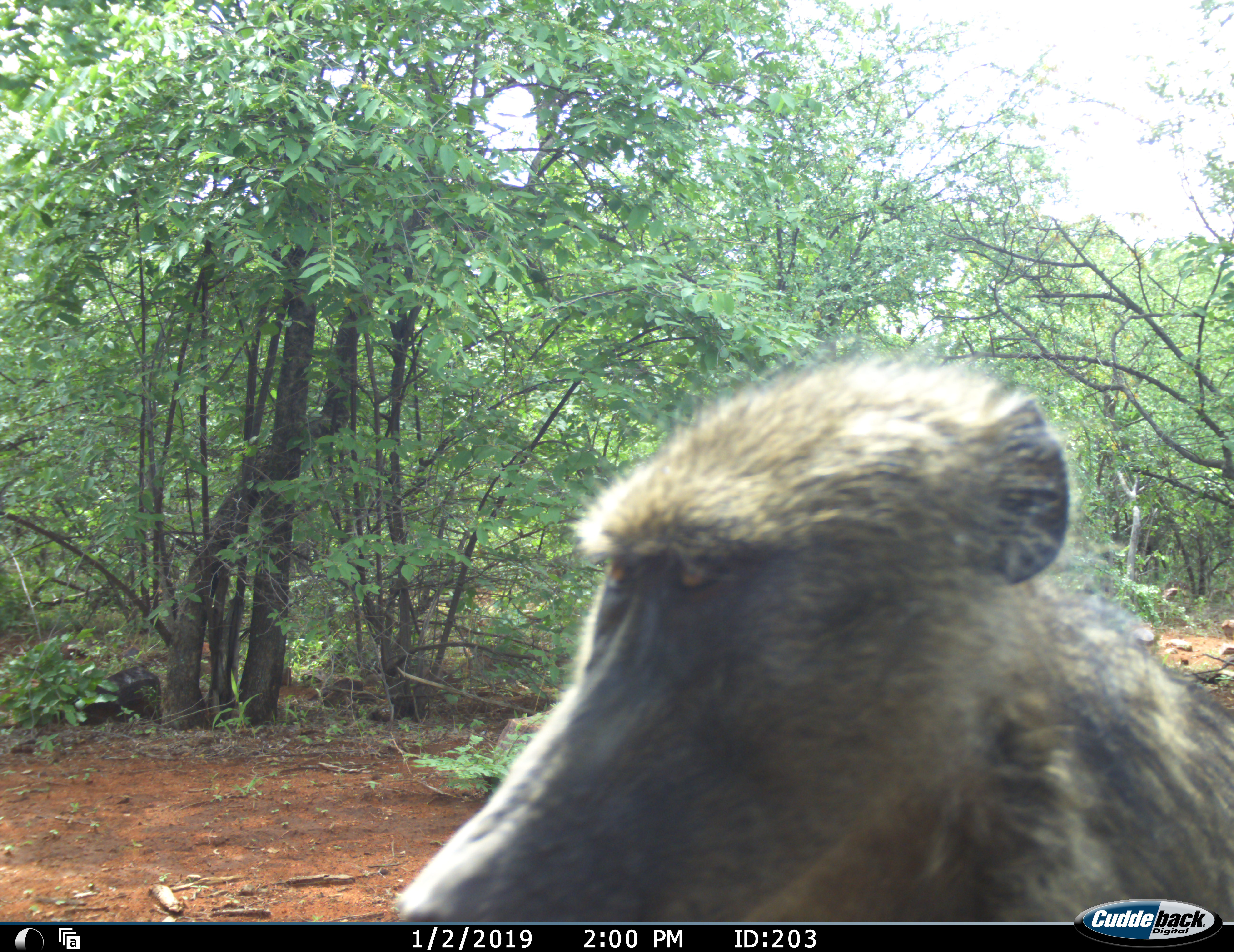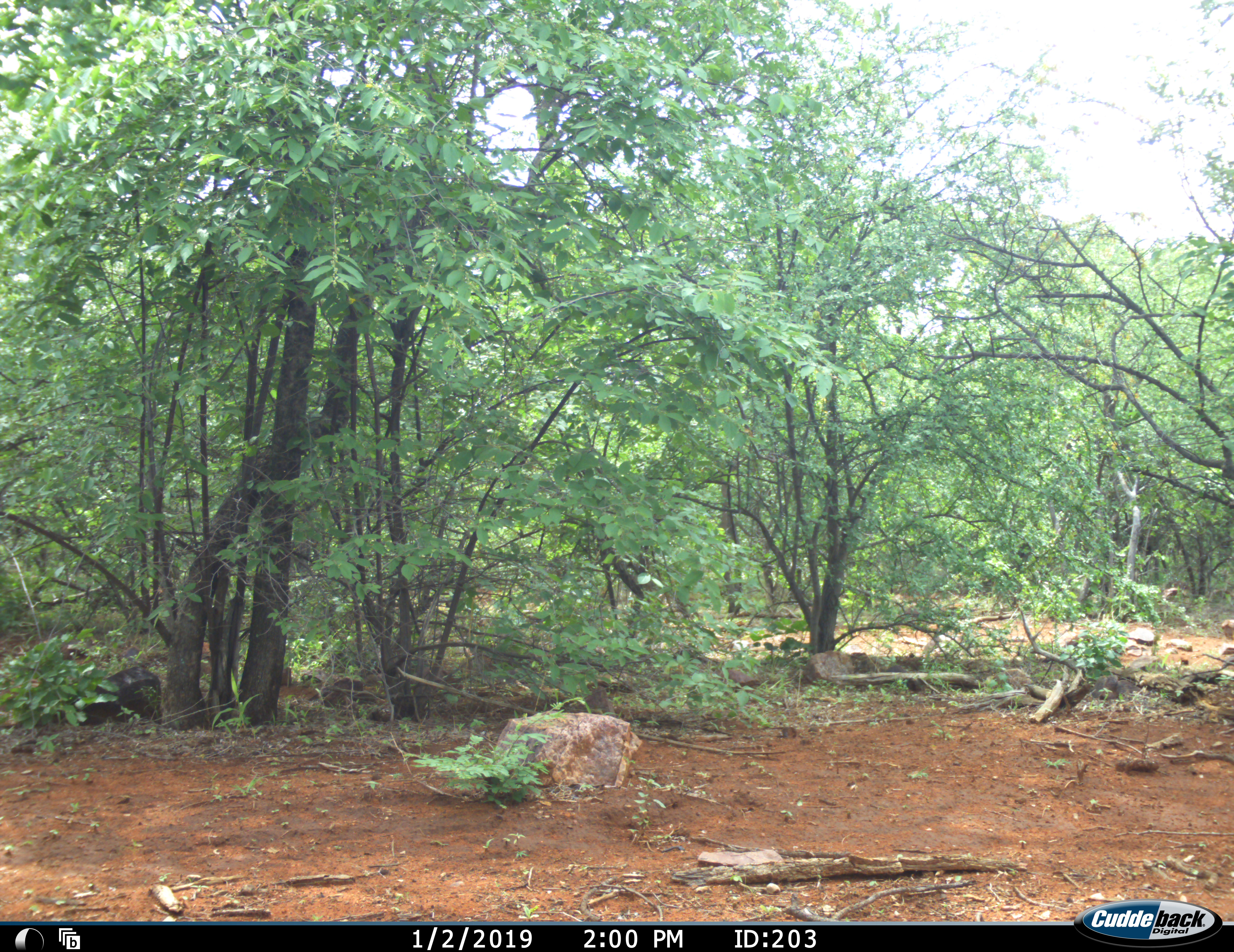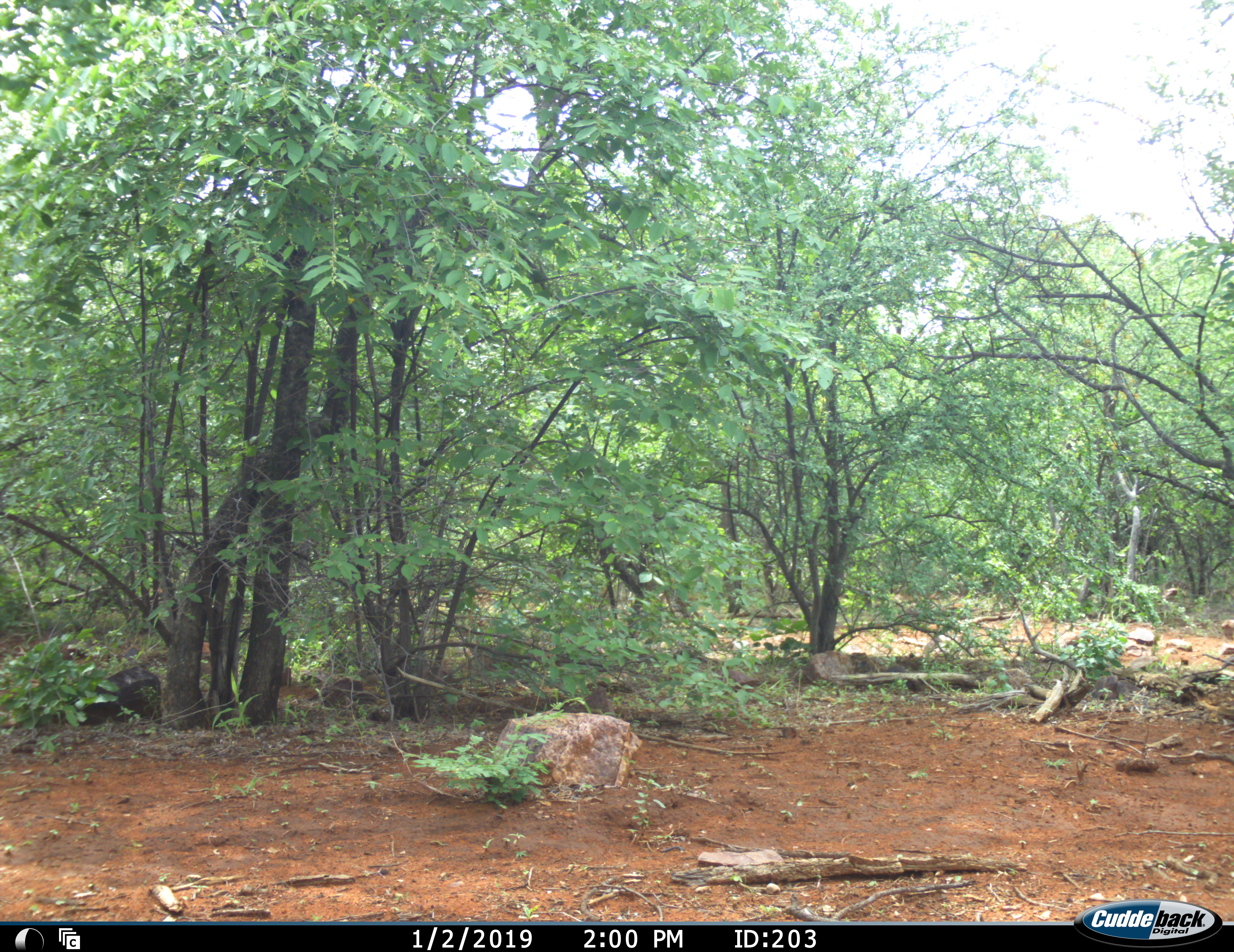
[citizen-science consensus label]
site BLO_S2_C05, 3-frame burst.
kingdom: Animalia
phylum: Chordata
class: Mammalia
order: Primates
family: Cercopithecidae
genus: Papio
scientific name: Papio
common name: baboon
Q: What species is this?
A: Baboon (Papio).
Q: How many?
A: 1.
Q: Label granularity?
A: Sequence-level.